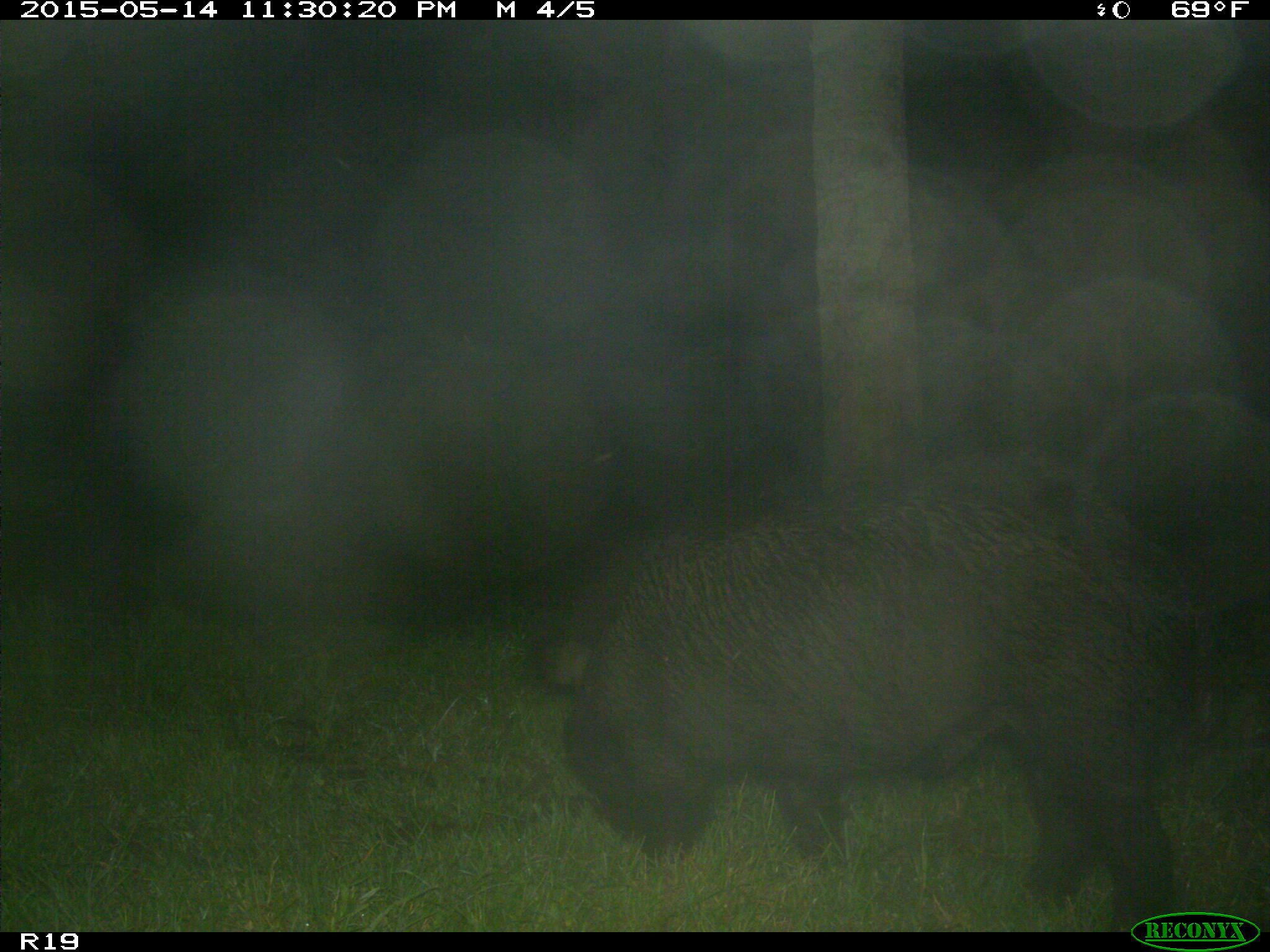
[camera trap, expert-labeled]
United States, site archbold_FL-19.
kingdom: Animalia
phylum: Chordata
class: Mammalia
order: Artiodactyla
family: Suidae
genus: Sus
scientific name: Sus scrofa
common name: wild boar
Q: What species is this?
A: Sus scrofa (wild boar).